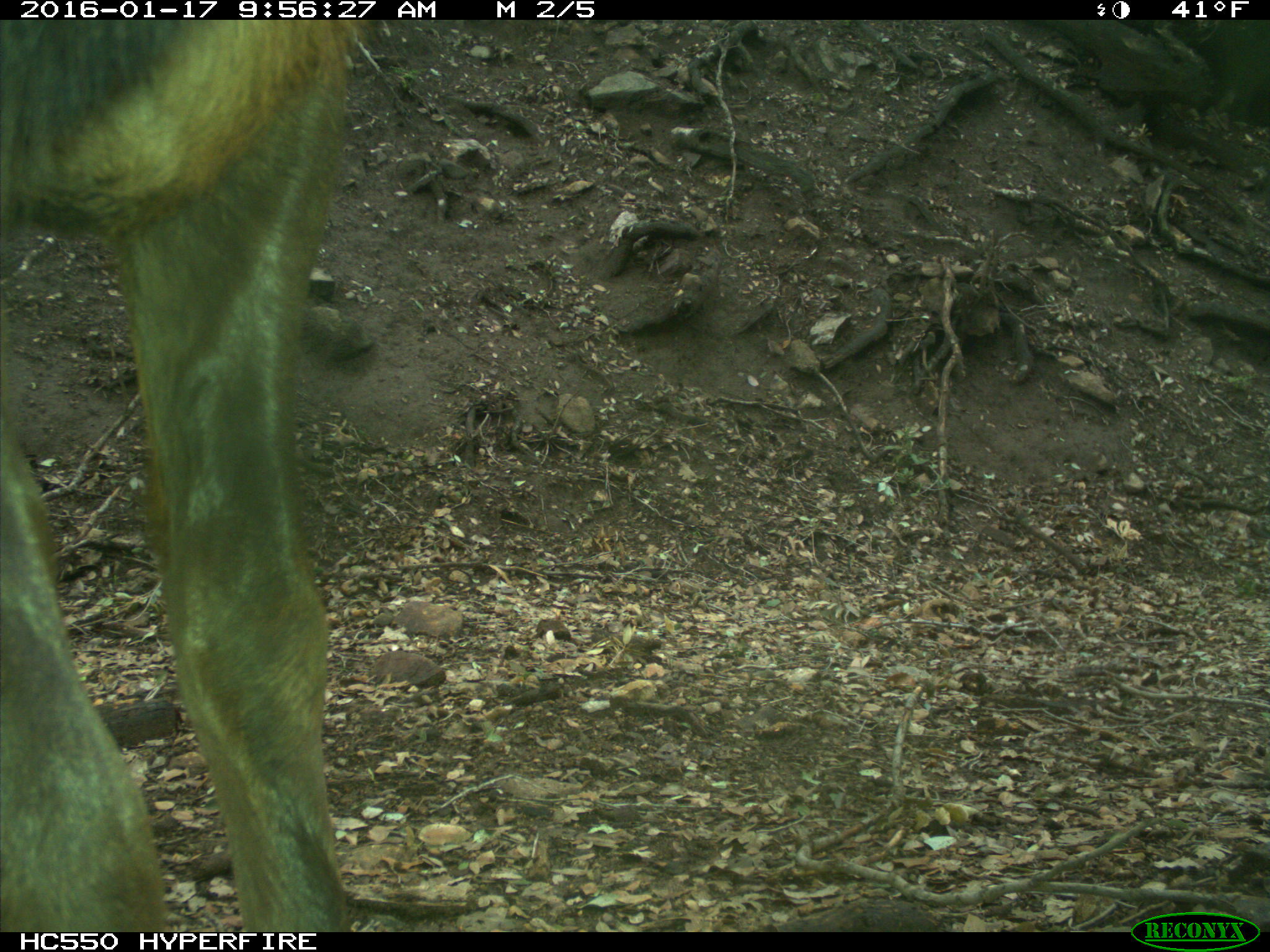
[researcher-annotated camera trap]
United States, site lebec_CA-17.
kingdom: Animalia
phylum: Chordata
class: Mammalia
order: Artiodactyla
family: Cervidae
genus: Cervus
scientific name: Cervus canadensis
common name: elk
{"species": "Cervus canadensis (elk)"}